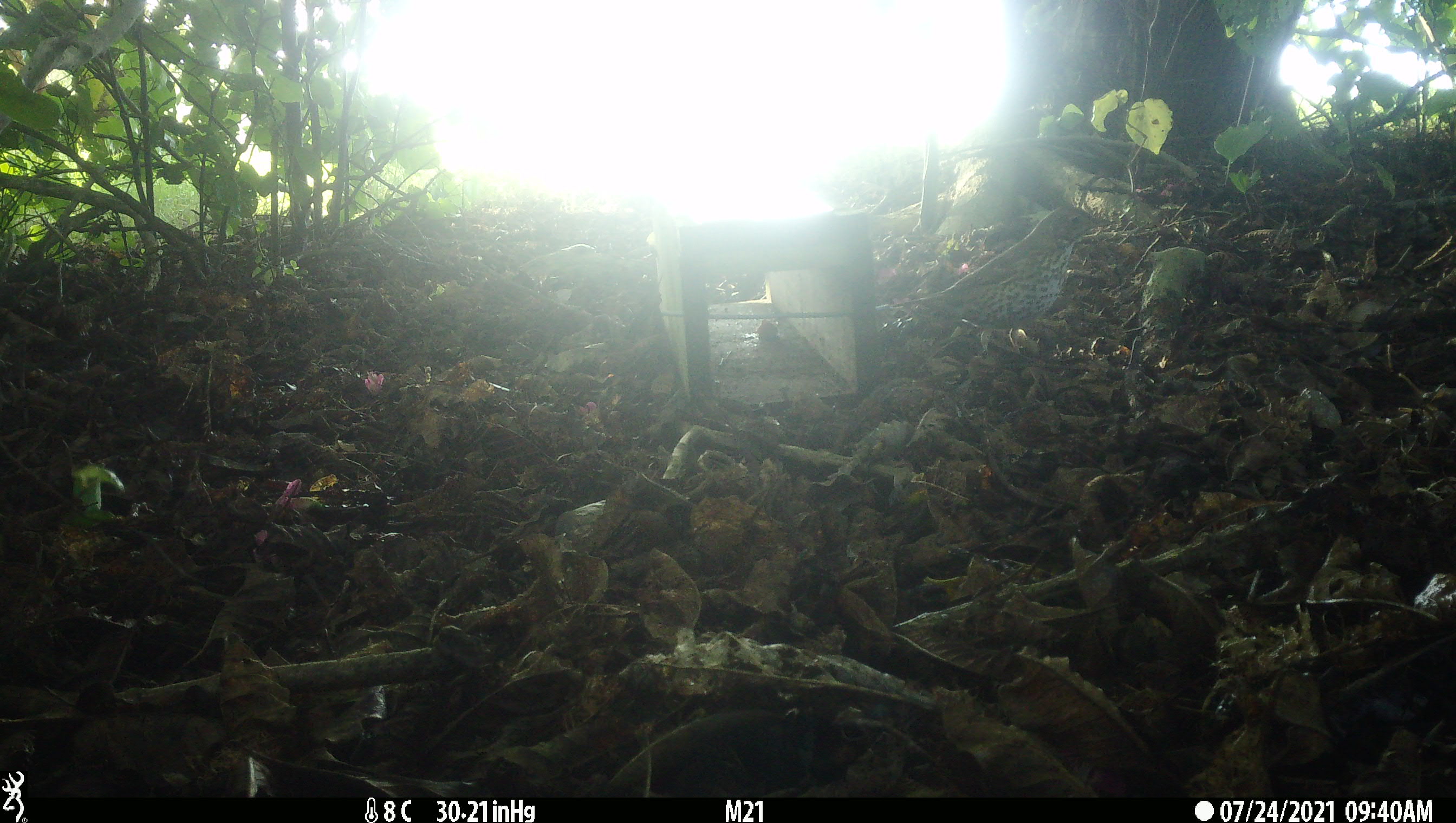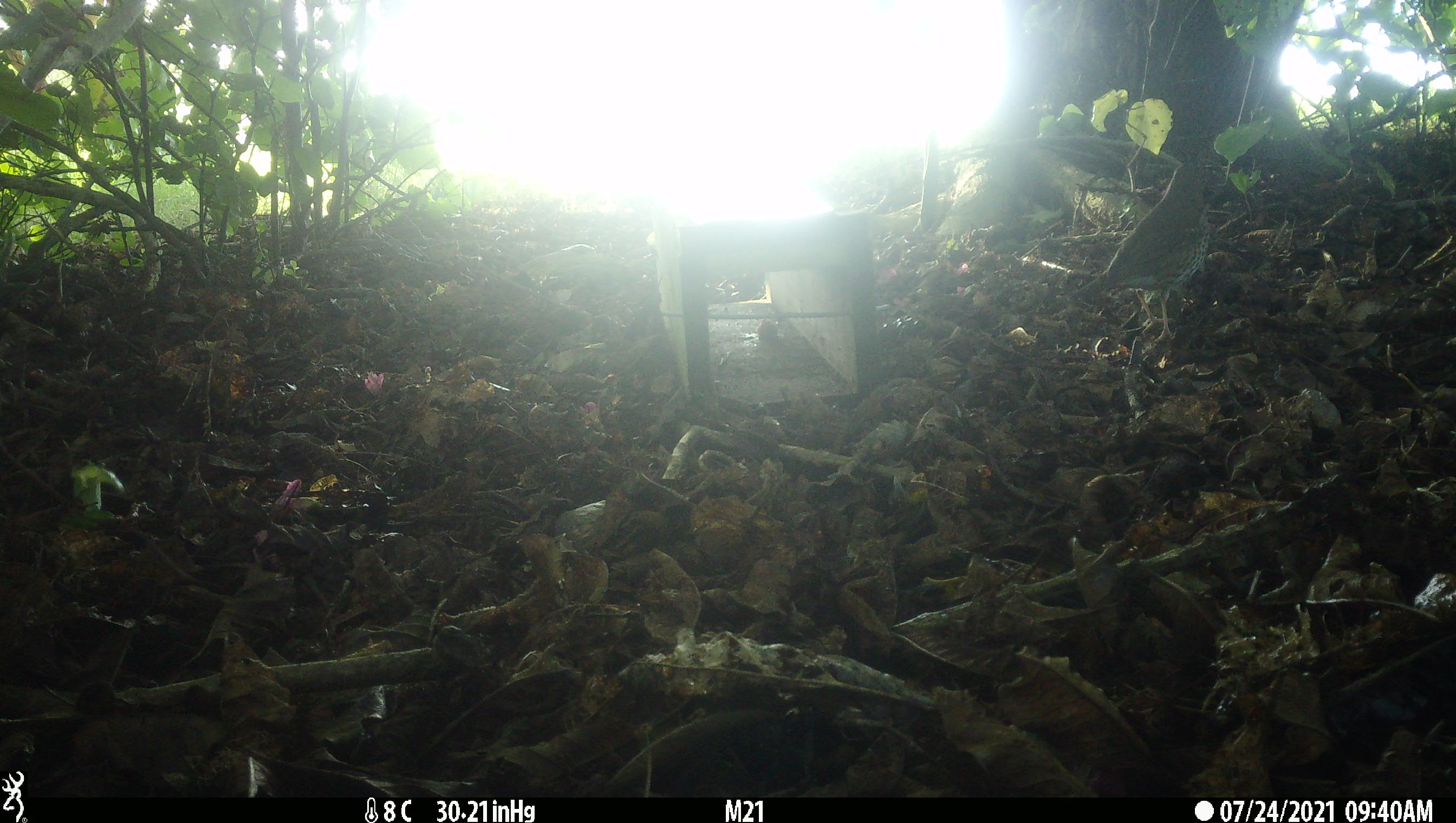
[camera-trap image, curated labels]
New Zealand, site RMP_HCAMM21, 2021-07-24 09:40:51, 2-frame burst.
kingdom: Animalia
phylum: Chordata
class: Aves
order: Passeriformes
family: Turdidae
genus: Turdus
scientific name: Turdus philomelos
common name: song thrush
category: thrush